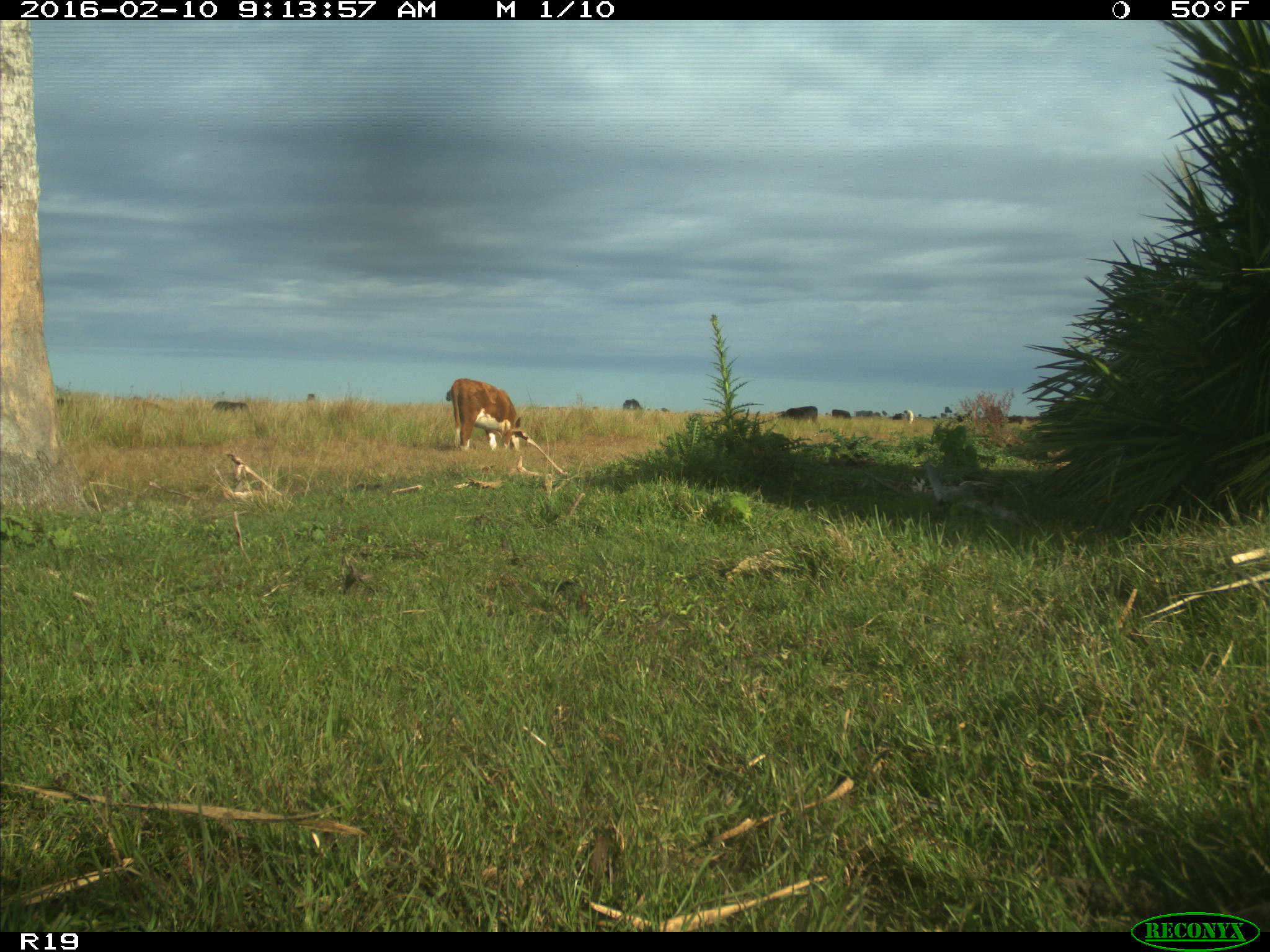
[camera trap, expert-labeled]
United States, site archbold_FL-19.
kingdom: Animalia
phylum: Chordata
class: Mammalia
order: Artiodactyla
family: Bovidae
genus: Bos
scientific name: Bos taurus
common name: domestic cow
Bos taurus (domestic cow).